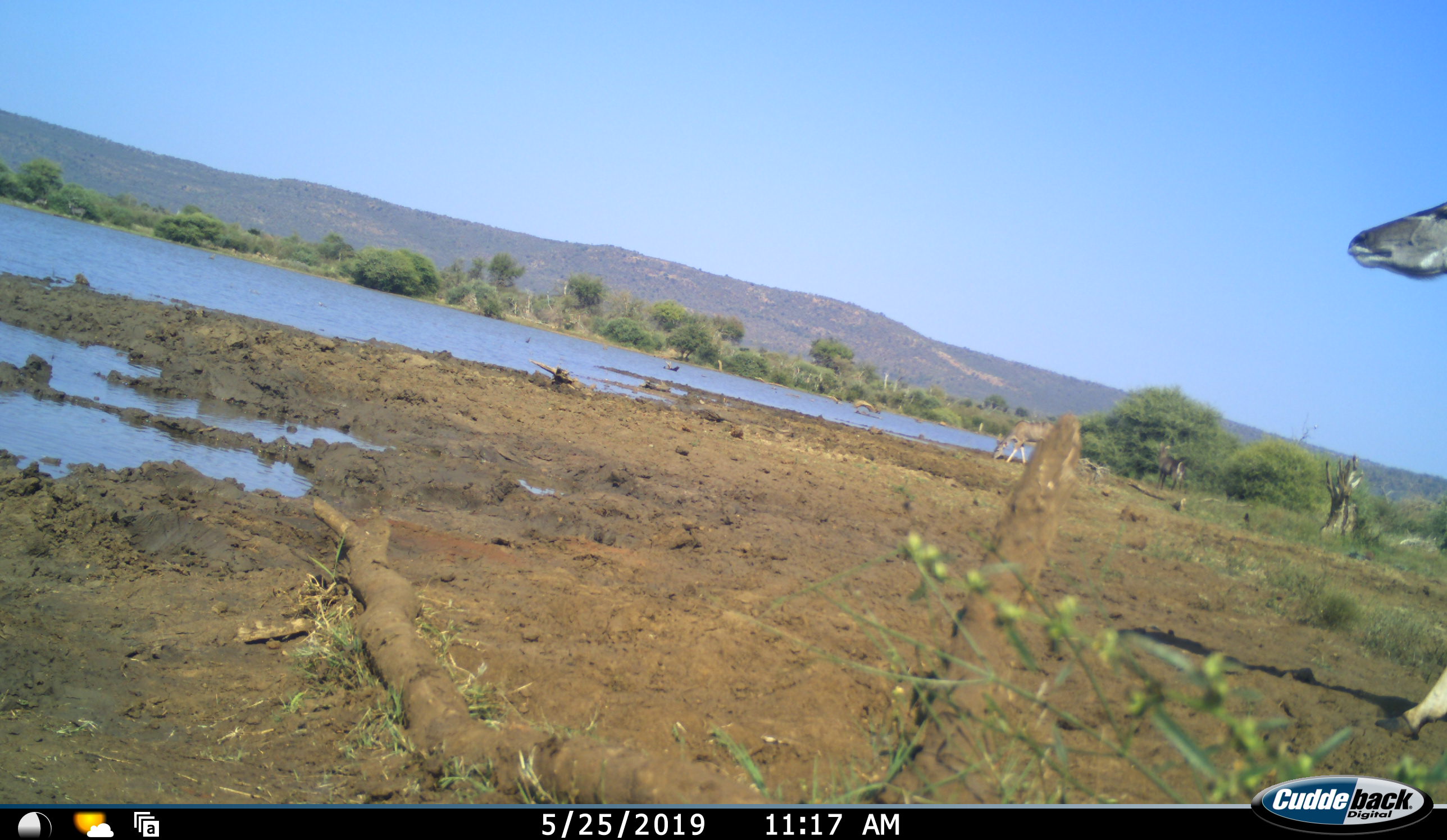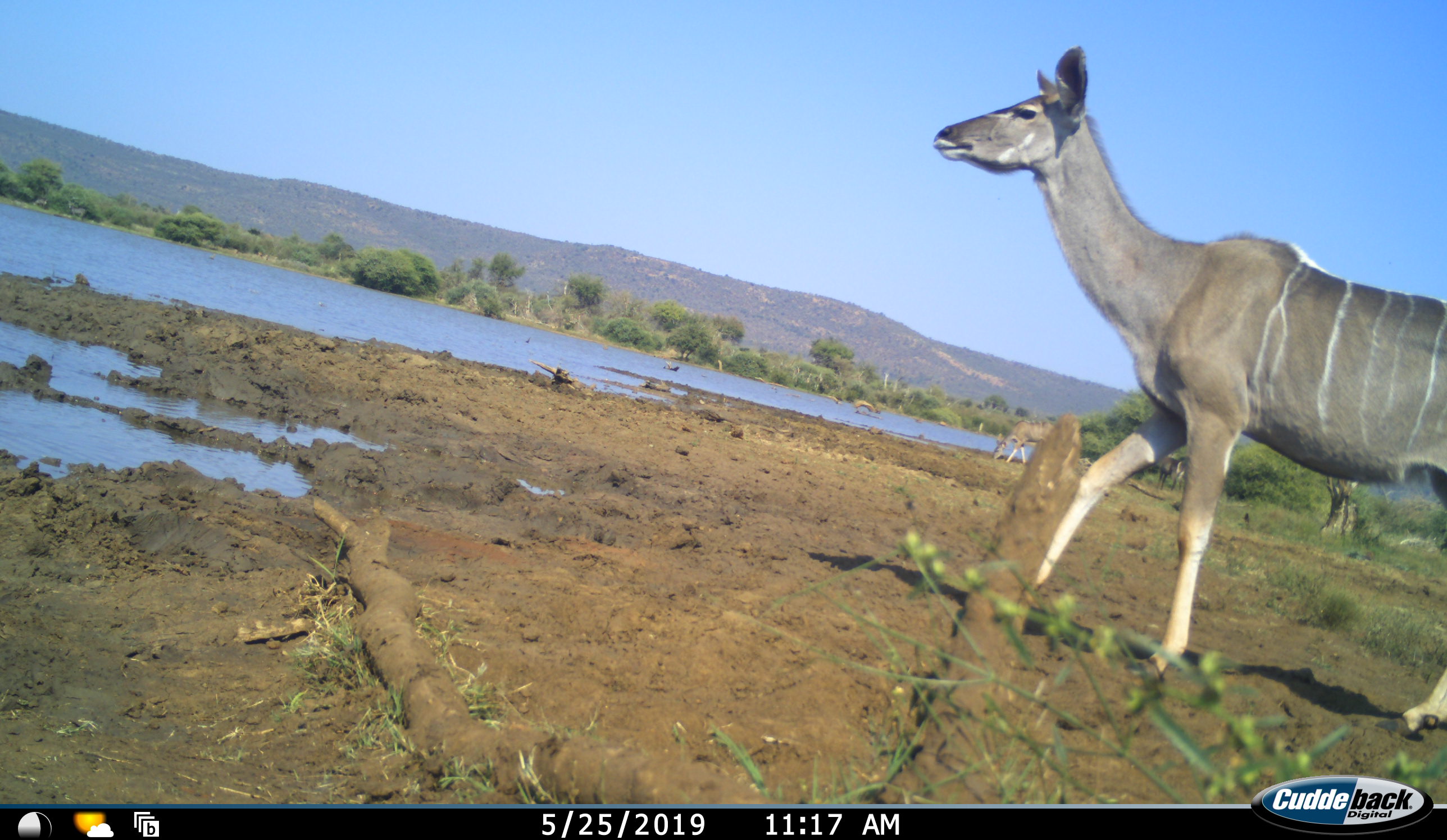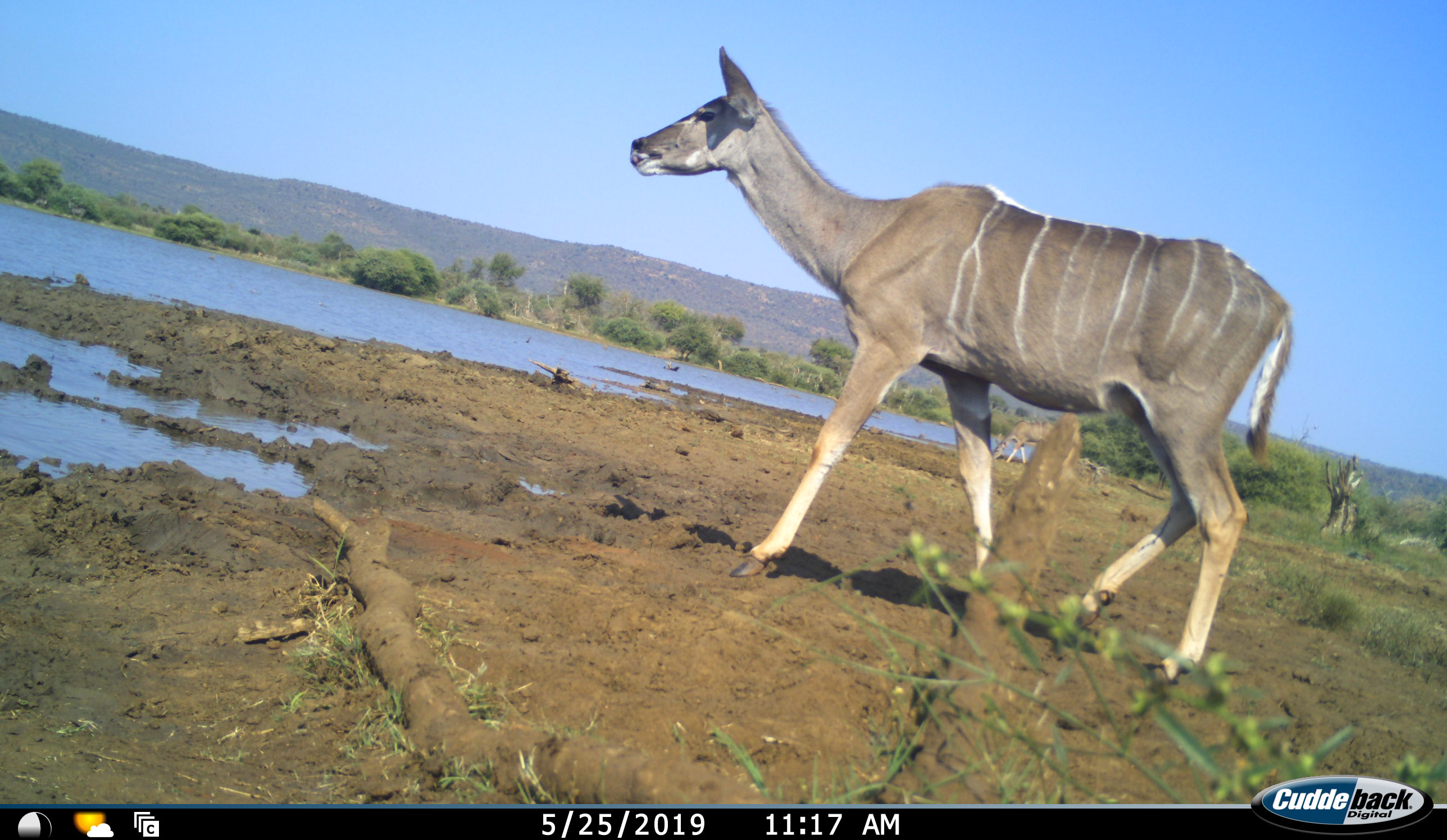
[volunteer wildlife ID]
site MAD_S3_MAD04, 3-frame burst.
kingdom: Animalia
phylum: Chordata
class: Mammalia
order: Artiodactyla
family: Bovidae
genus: Tragelaphus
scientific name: Tragelaphus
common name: kudu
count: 2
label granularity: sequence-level